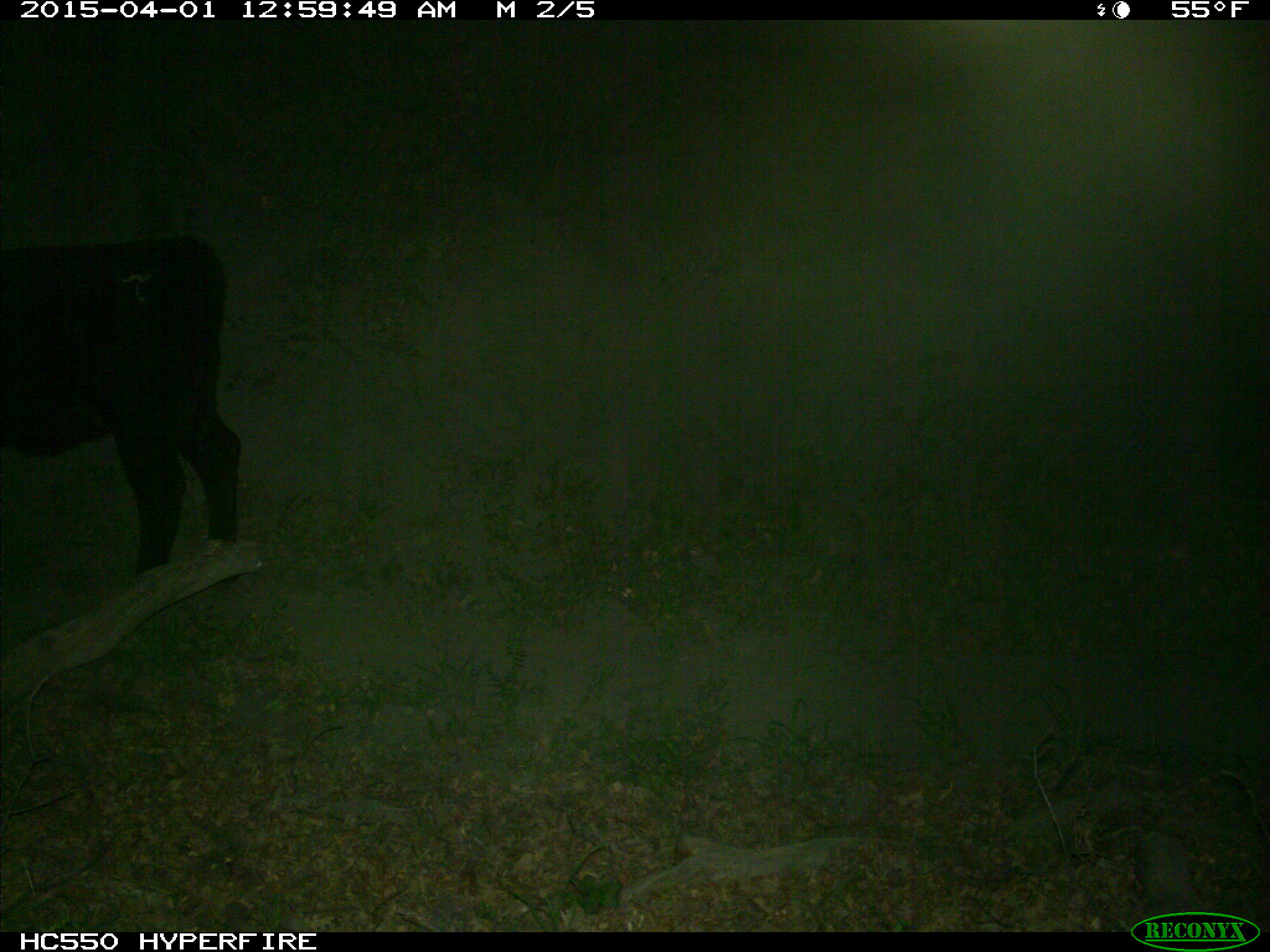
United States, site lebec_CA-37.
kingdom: Animalia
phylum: Chordata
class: Mammalia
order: Artiodactyla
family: Bovidae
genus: Bos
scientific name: Bos taurus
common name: domestic cow